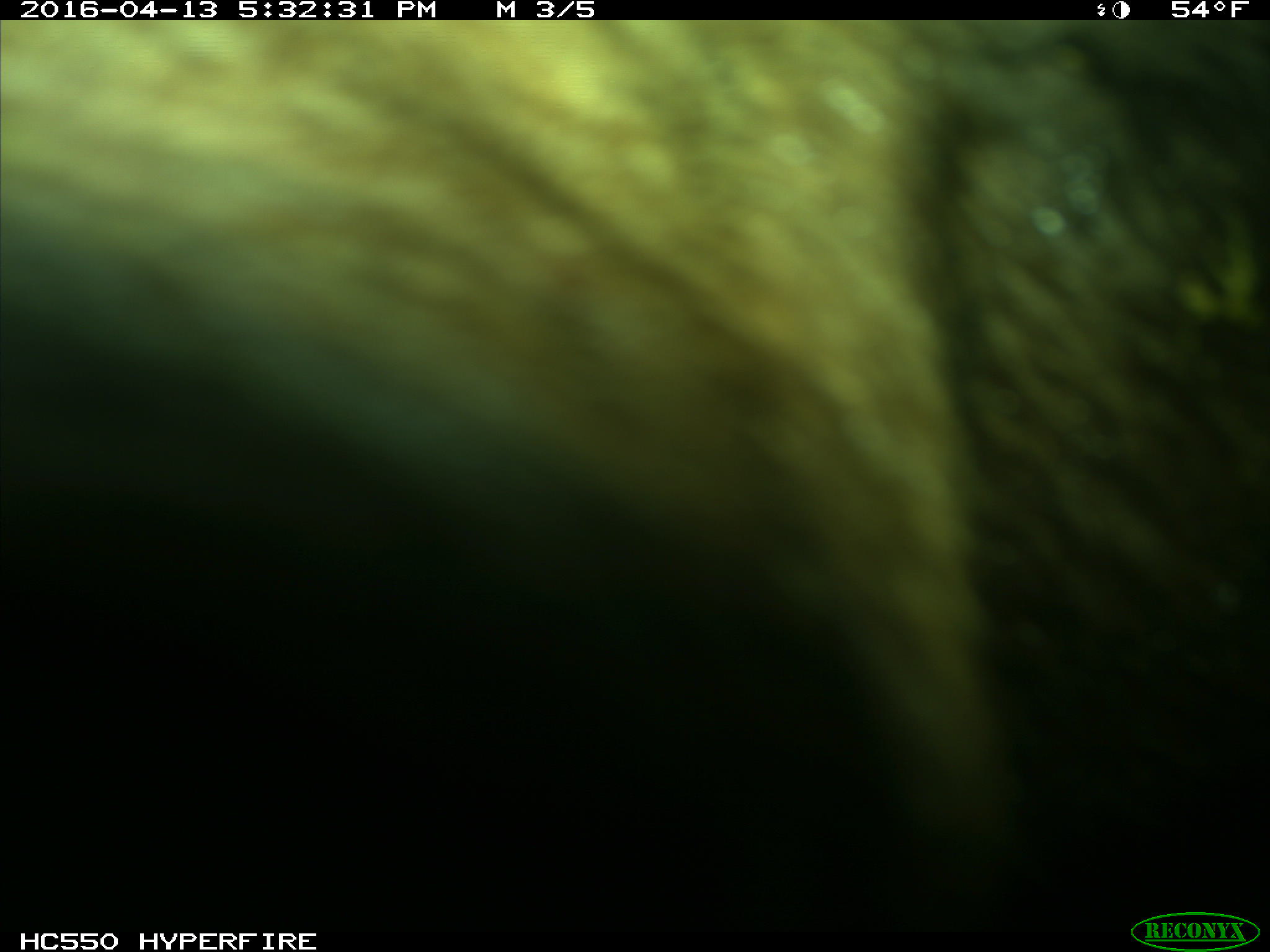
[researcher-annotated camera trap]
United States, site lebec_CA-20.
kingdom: Animalia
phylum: Chordata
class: Mammalia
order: Carnivora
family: Ursidae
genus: Ursus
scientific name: Ursus americanus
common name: american black bear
Ursus americanus (american black bear).